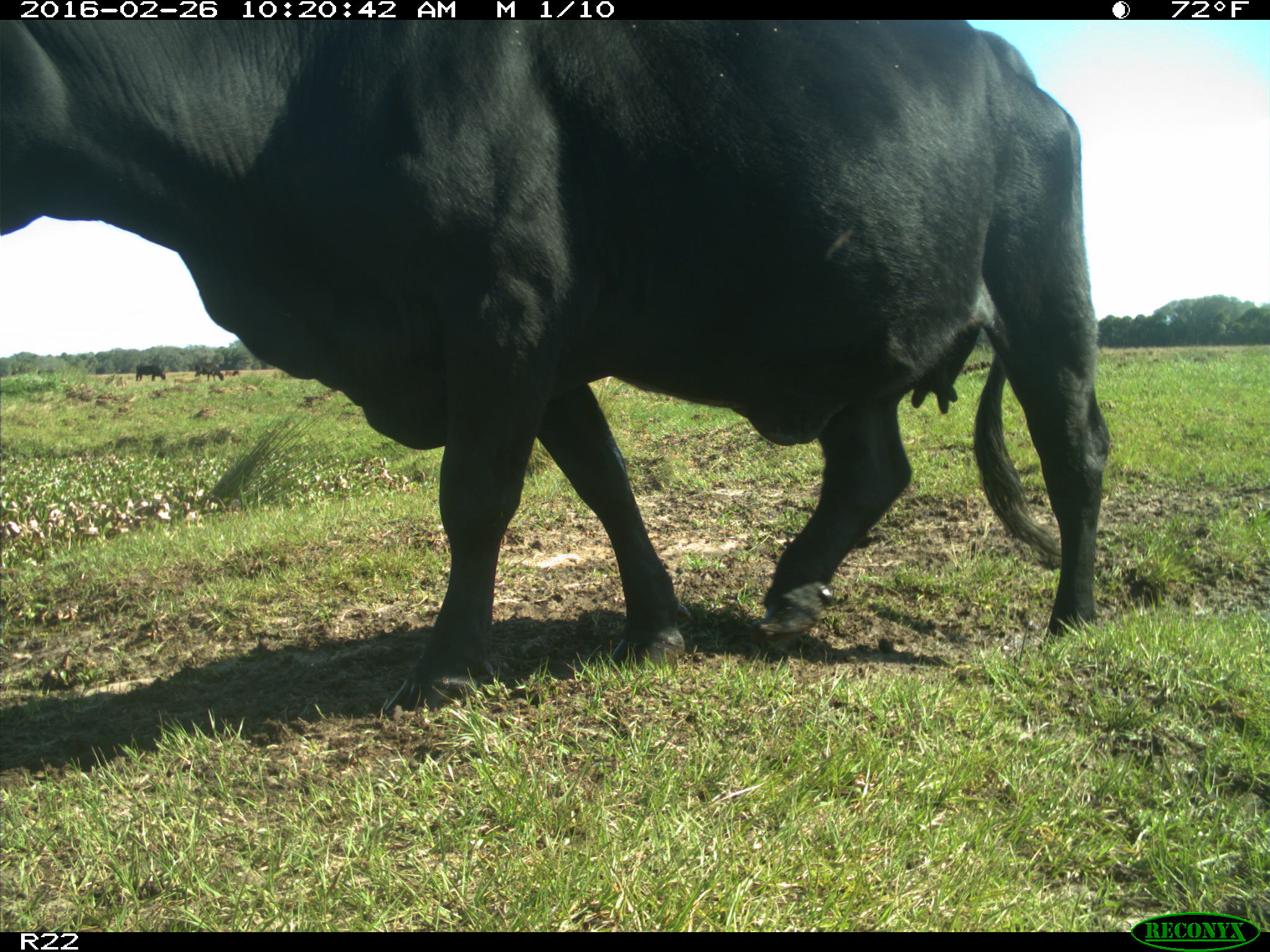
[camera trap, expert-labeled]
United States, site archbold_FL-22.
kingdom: Animalia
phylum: Chordata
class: Mammalia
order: Artiodactyla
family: Bovidae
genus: Bos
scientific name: Bos taurus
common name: domestic cow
Bos taurus (domestic cow).